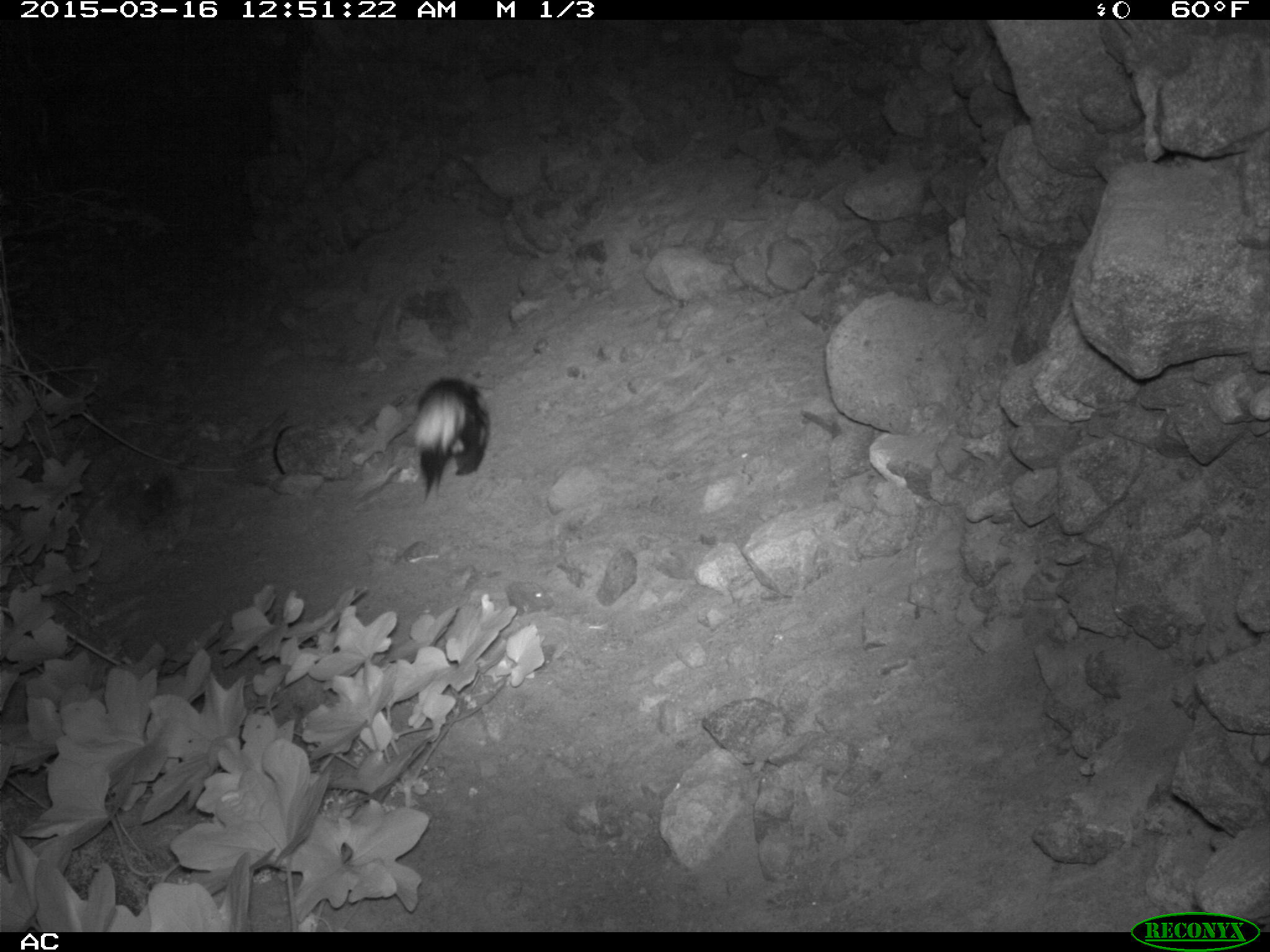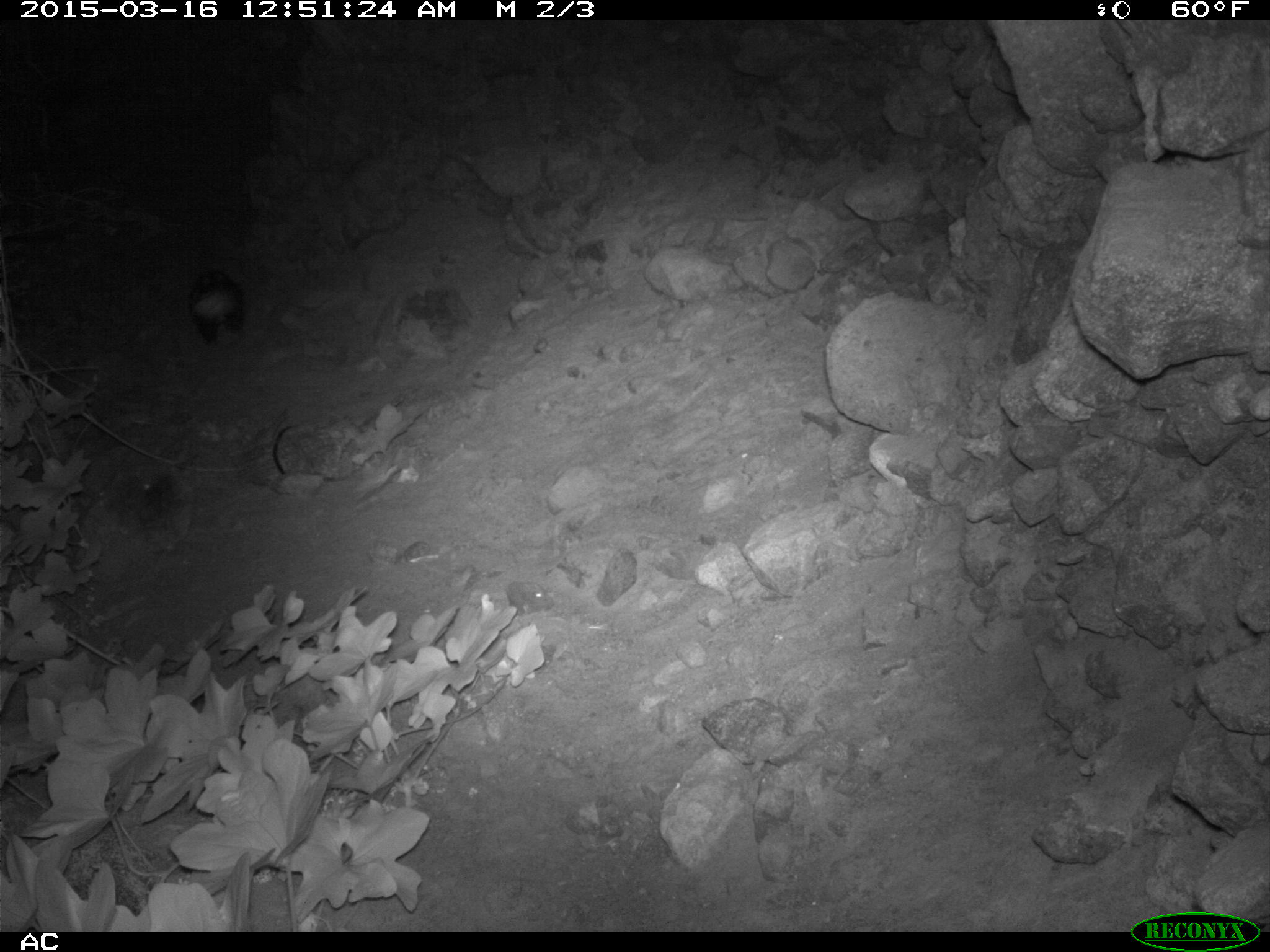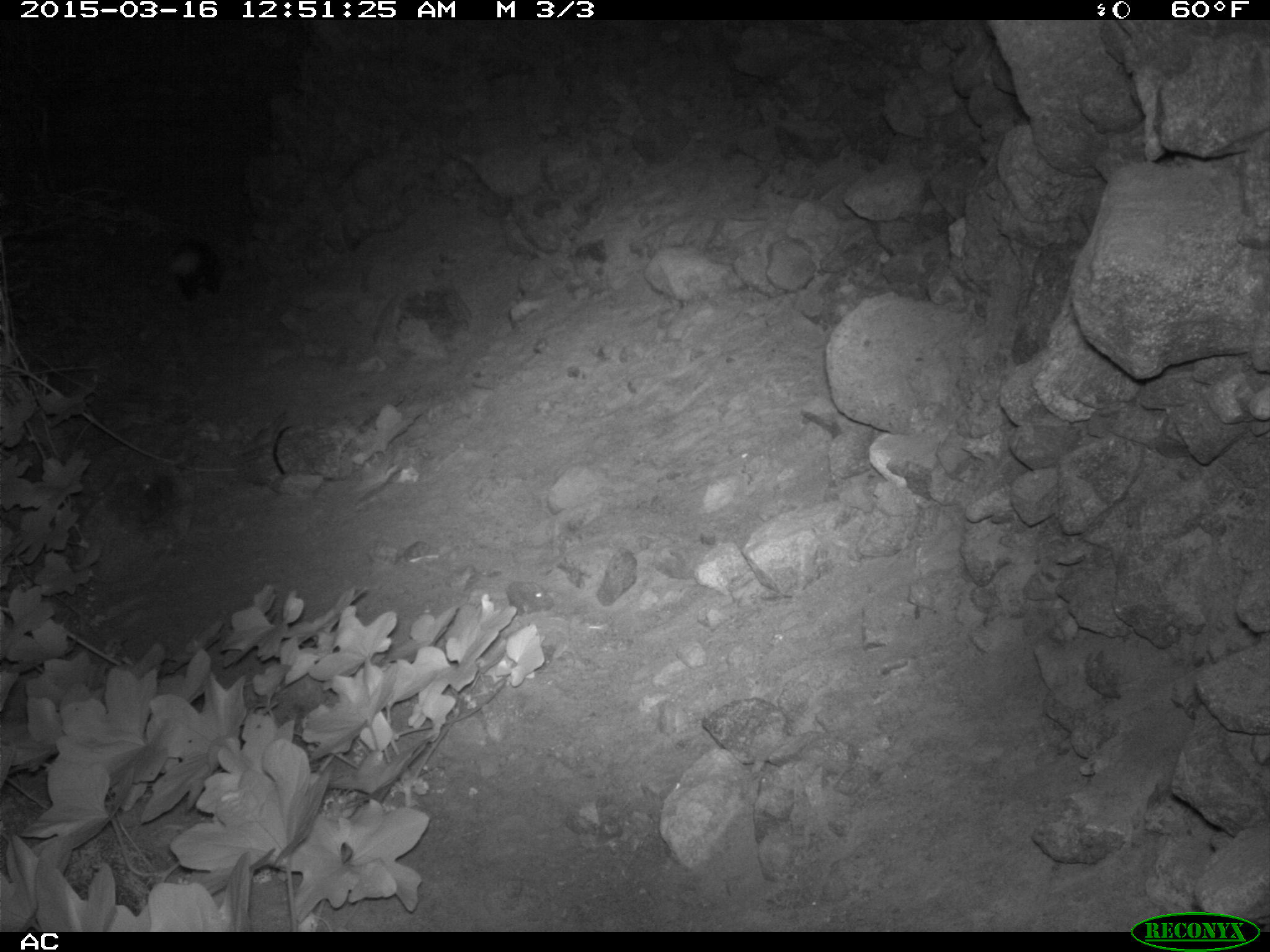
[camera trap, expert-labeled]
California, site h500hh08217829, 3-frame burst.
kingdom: Animalia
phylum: Chordata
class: Mammalia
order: Carnivora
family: Mephitidae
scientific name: Mephitidae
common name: skunk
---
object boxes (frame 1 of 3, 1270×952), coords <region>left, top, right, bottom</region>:
skunk: <region>411, 376, 488, 500</region>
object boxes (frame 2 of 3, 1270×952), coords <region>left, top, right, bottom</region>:
skunk: <region>187, 267, 246, 345</region>